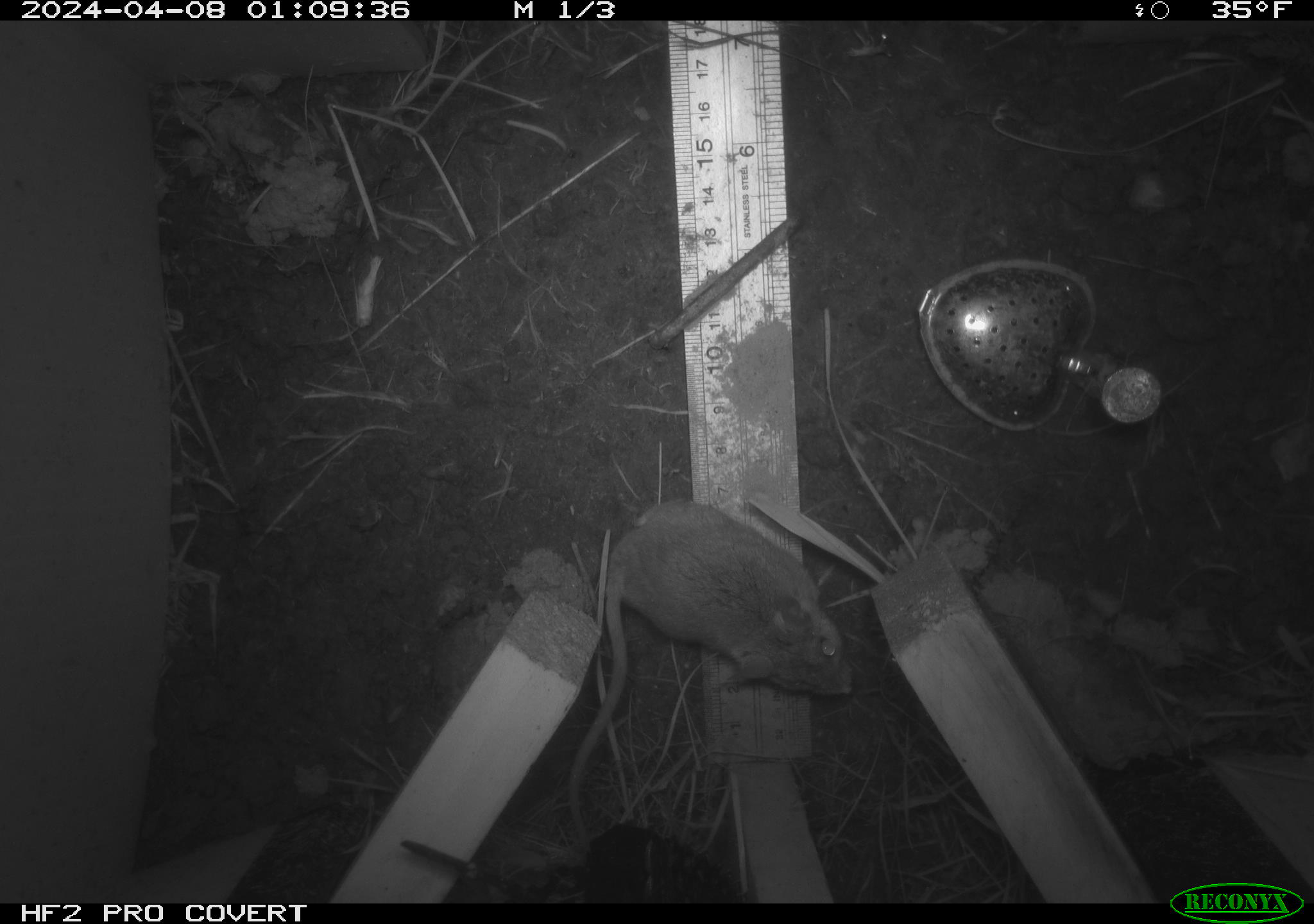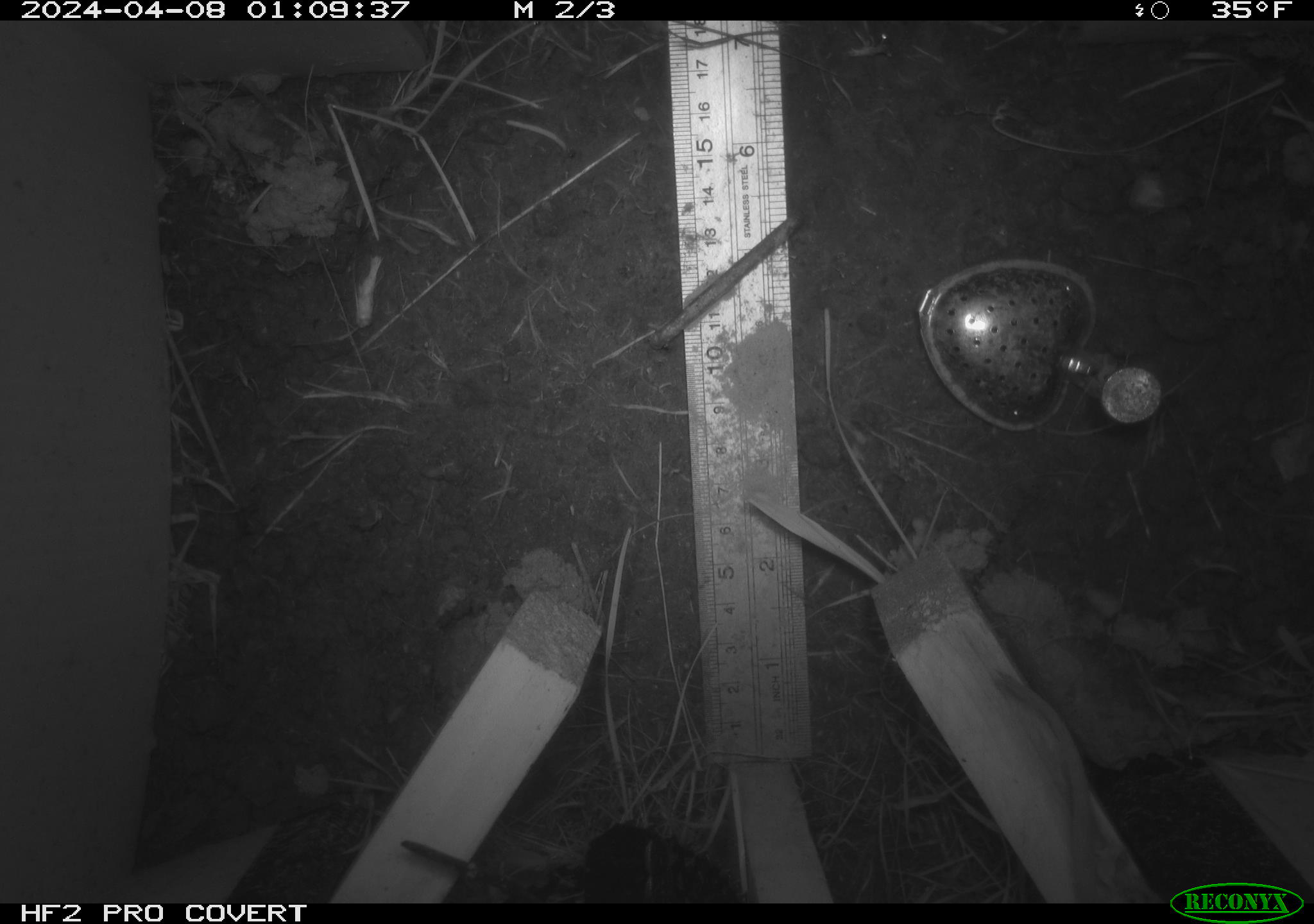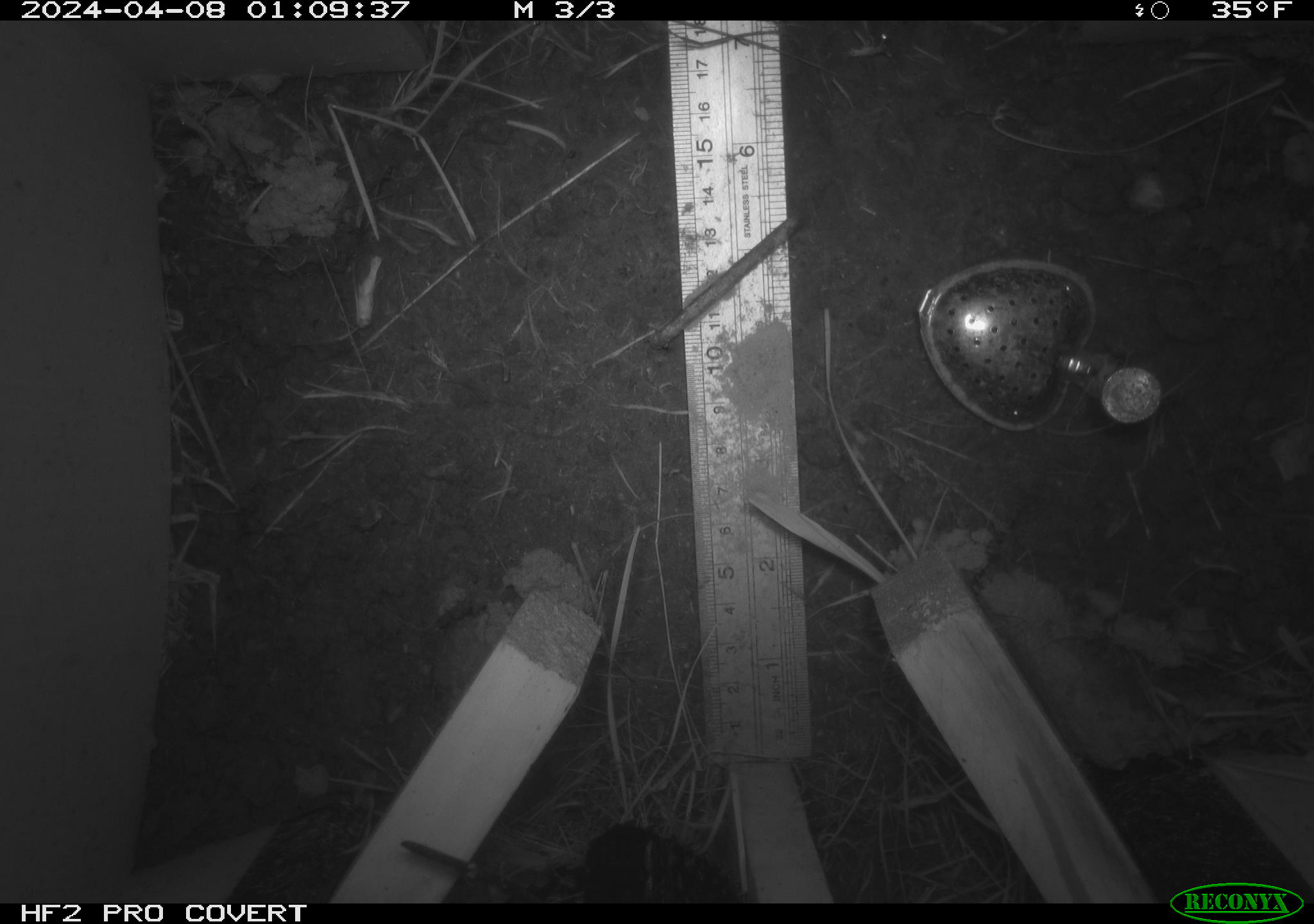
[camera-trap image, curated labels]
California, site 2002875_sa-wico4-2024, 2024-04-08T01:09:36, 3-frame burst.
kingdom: Animalia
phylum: Chordata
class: Mammalia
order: Rodentia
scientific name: Rodentia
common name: rodent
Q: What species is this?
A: Rodent (Rodentia).